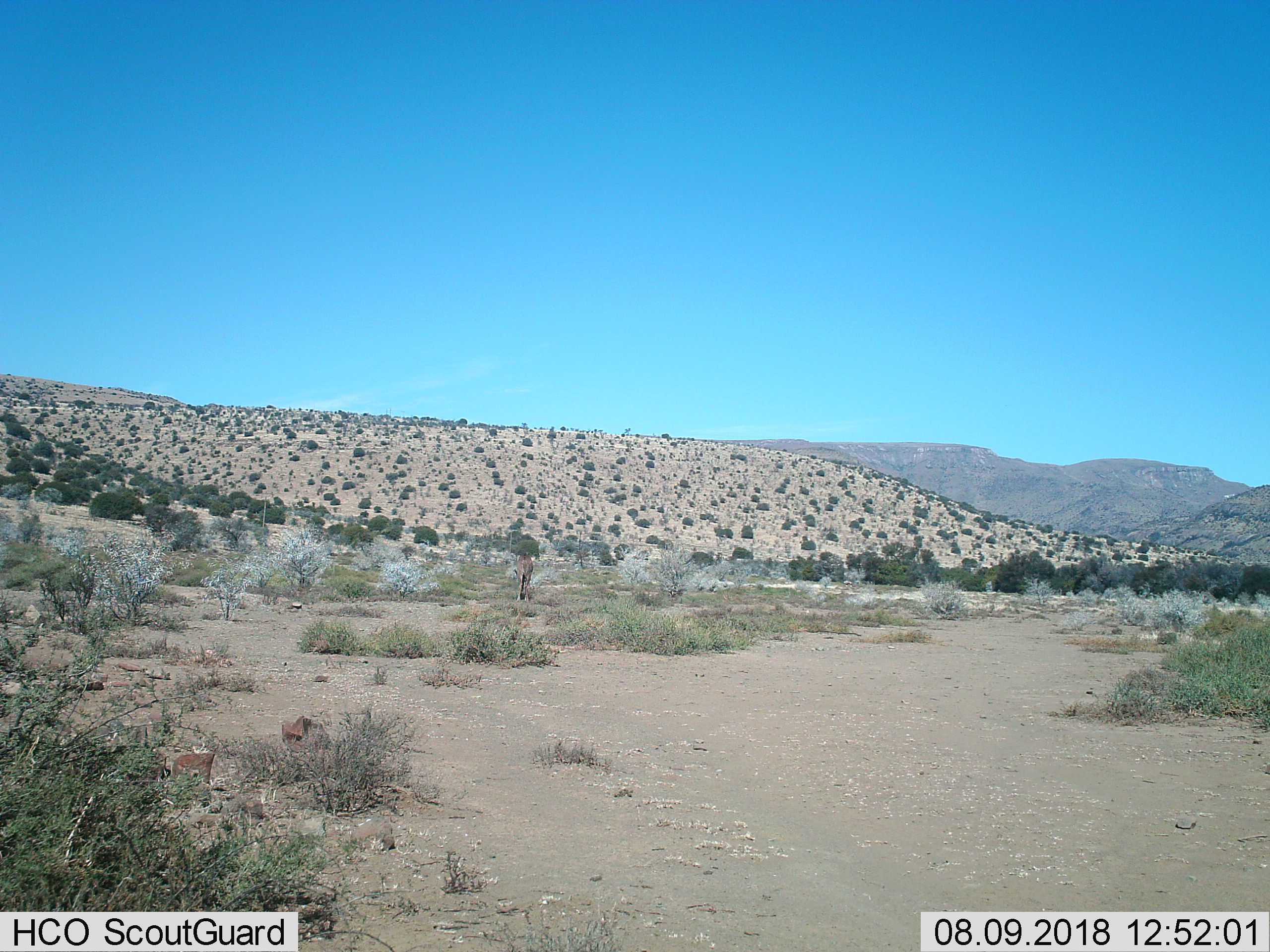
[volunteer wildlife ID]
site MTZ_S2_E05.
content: unidentified animal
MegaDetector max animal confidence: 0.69